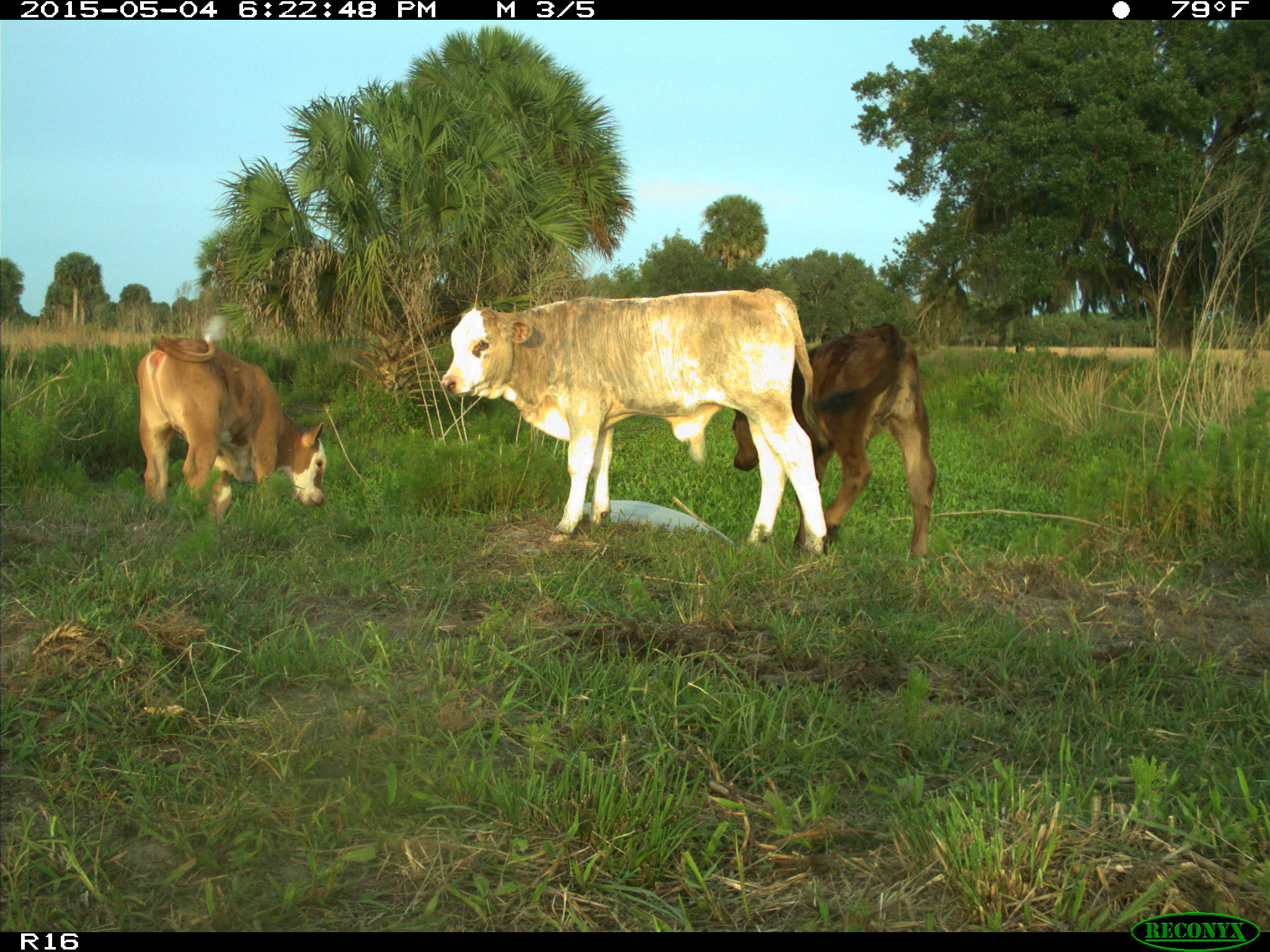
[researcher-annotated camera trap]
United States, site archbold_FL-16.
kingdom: Animalia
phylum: Chordata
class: Mammalia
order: Artiodactyla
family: Bovidae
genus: Bos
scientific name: Bos taurus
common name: domestic cow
Bos taurus (domestic cow).